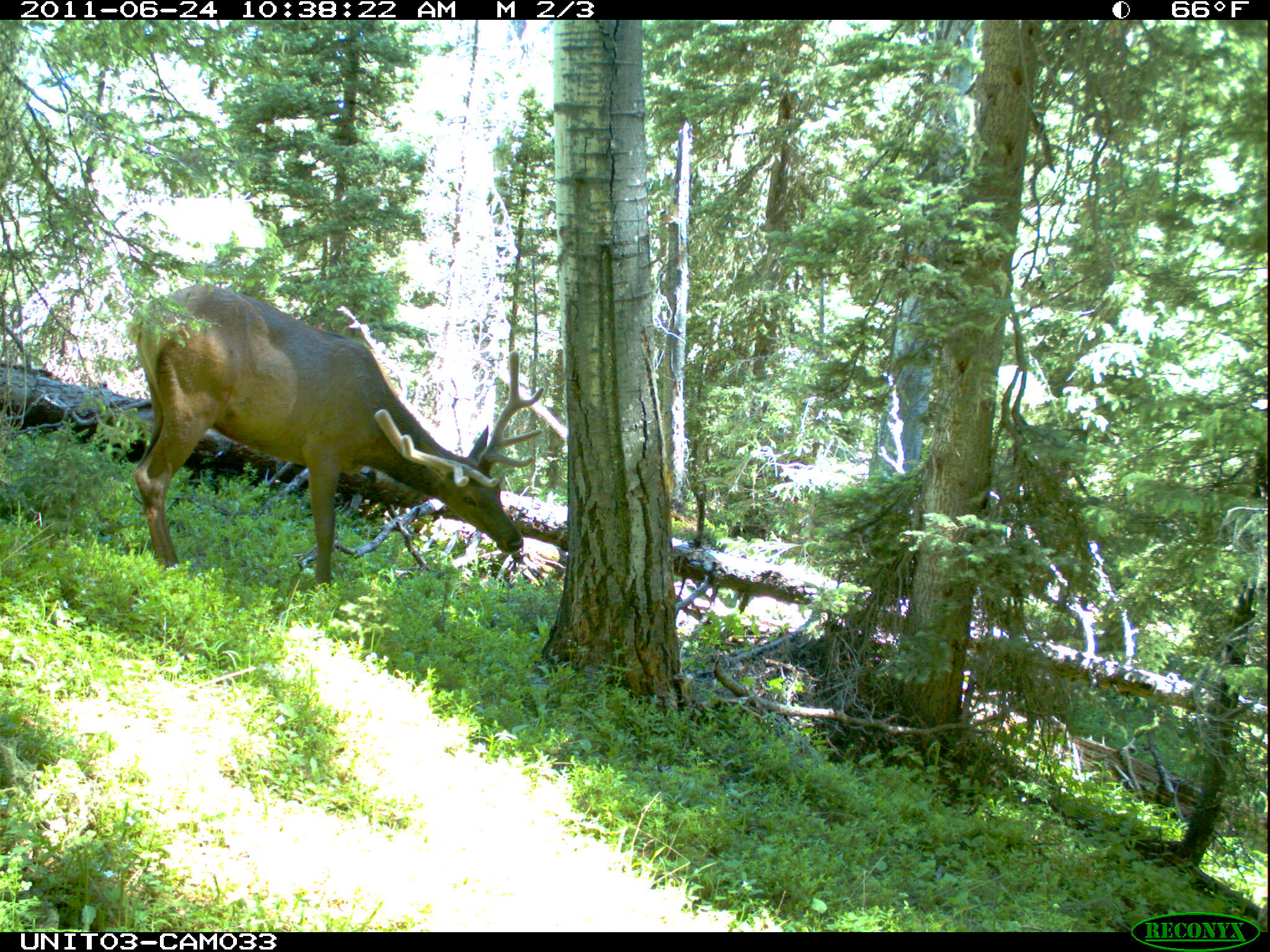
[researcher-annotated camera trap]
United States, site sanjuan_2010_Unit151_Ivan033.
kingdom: Animalia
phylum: Chordata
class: Mammalia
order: Artiodactyla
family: Cervidae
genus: Cervus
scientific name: Cervus elaphus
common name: red deer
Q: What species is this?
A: Cervus elaphus (red deer).